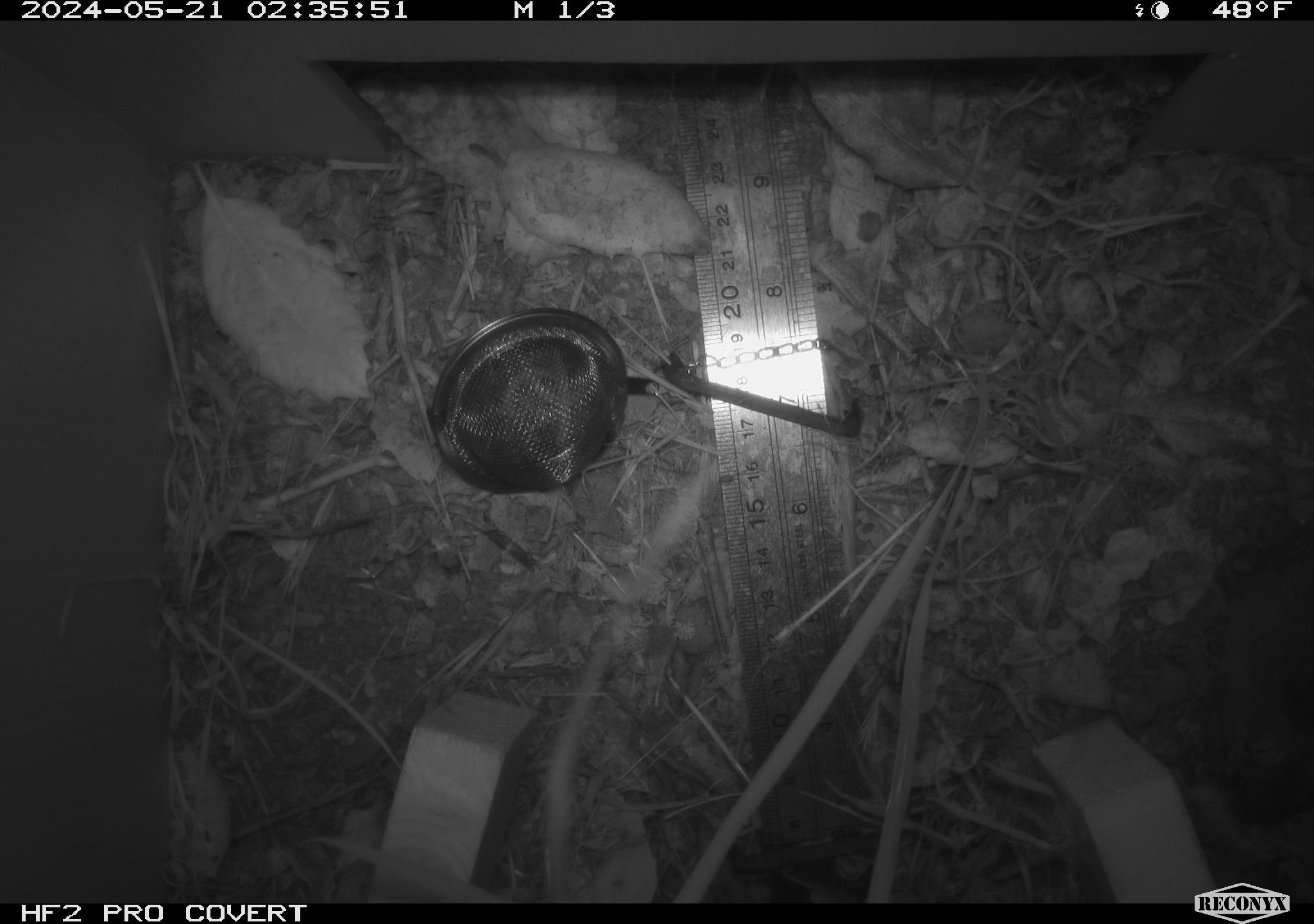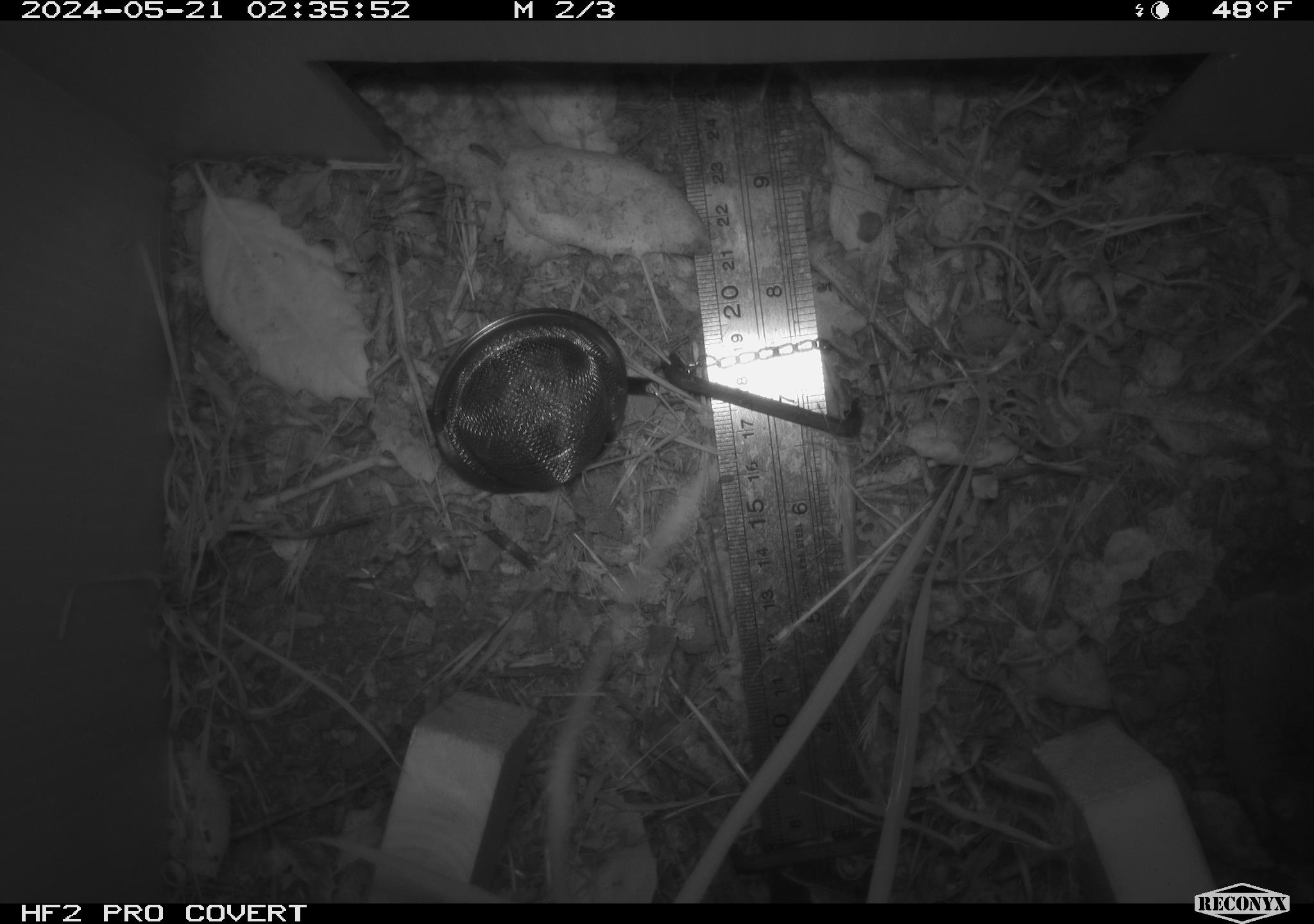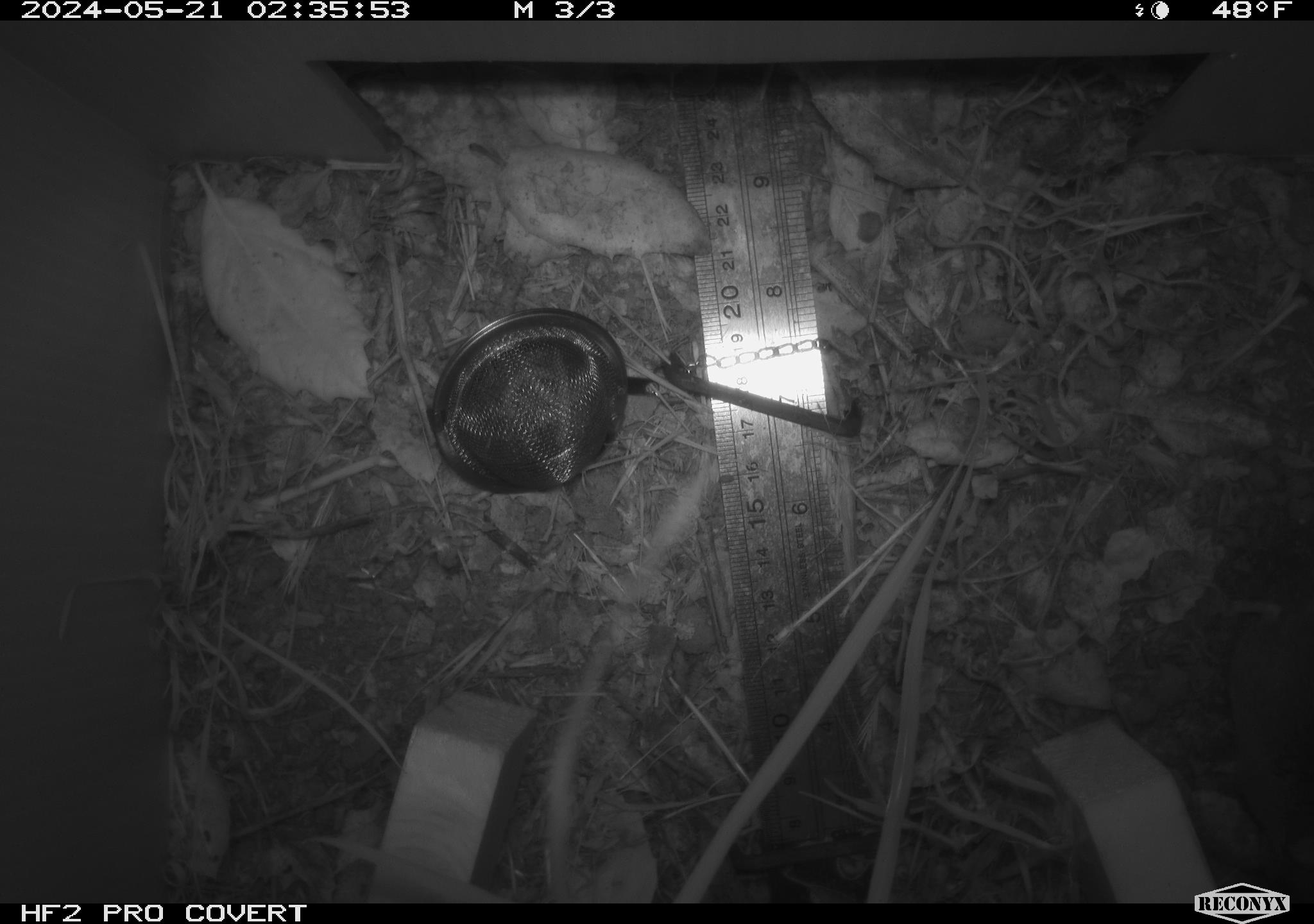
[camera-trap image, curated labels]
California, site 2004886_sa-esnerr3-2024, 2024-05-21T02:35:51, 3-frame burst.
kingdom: Animalia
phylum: Chordata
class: Mammalia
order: Rodentia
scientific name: Rodentia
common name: rodent